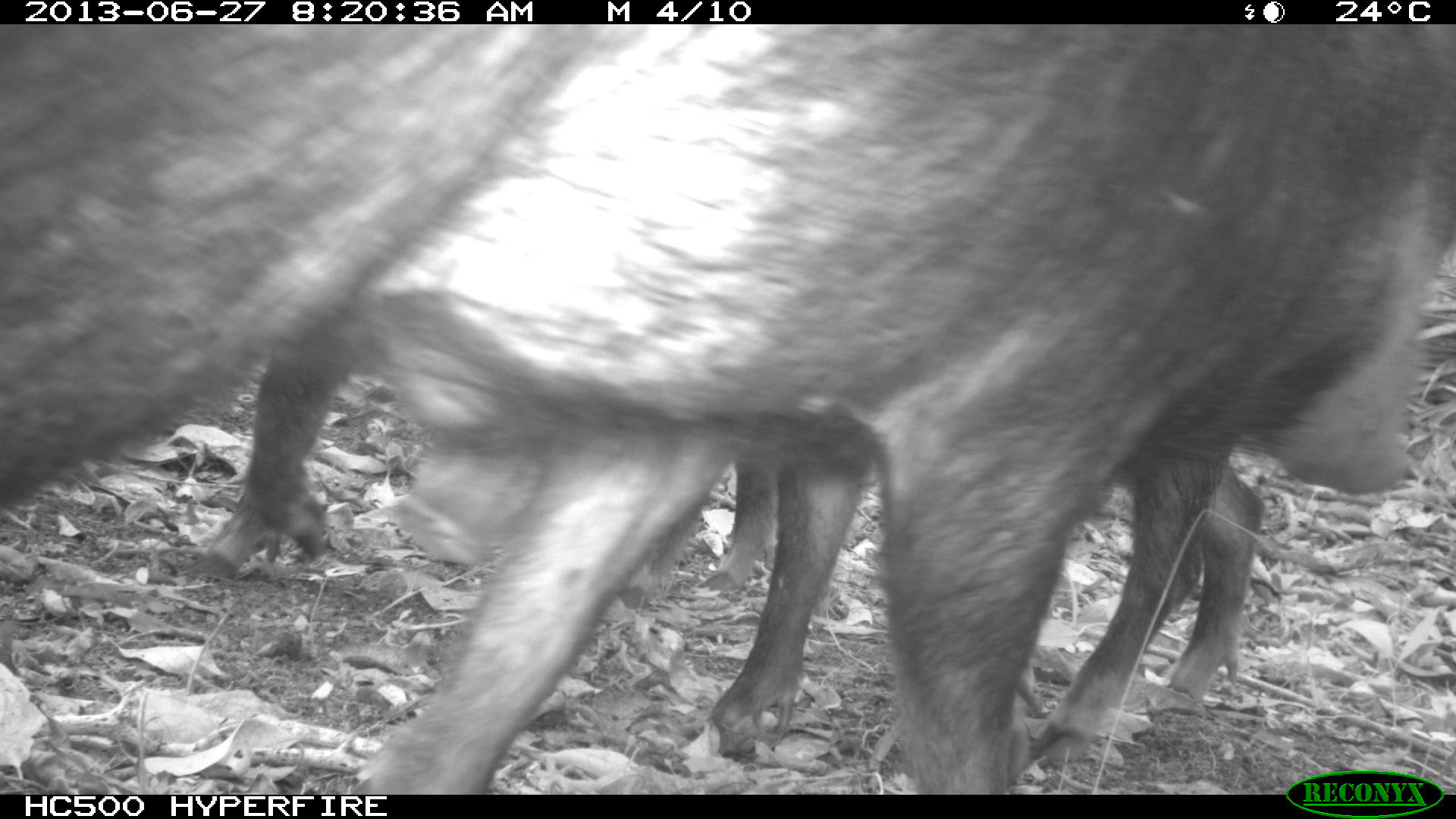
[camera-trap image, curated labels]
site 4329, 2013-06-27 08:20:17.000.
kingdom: Animalia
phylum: Chordata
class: Mammalia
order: Artiodactyla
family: Tayassuidae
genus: Tayassu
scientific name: Tayassu pecari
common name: white-lipped peccary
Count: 3.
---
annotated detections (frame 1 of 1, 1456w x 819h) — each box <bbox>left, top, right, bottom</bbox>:
tayassu pecari: <bbox>348, 24, 1452, 793</bbox>; <bbox>1, 24, 591, 514</bbox>; <bbox>389, 432, 1267, 757</bbox>; <bbox>204, 367, 782, 576</bbox>